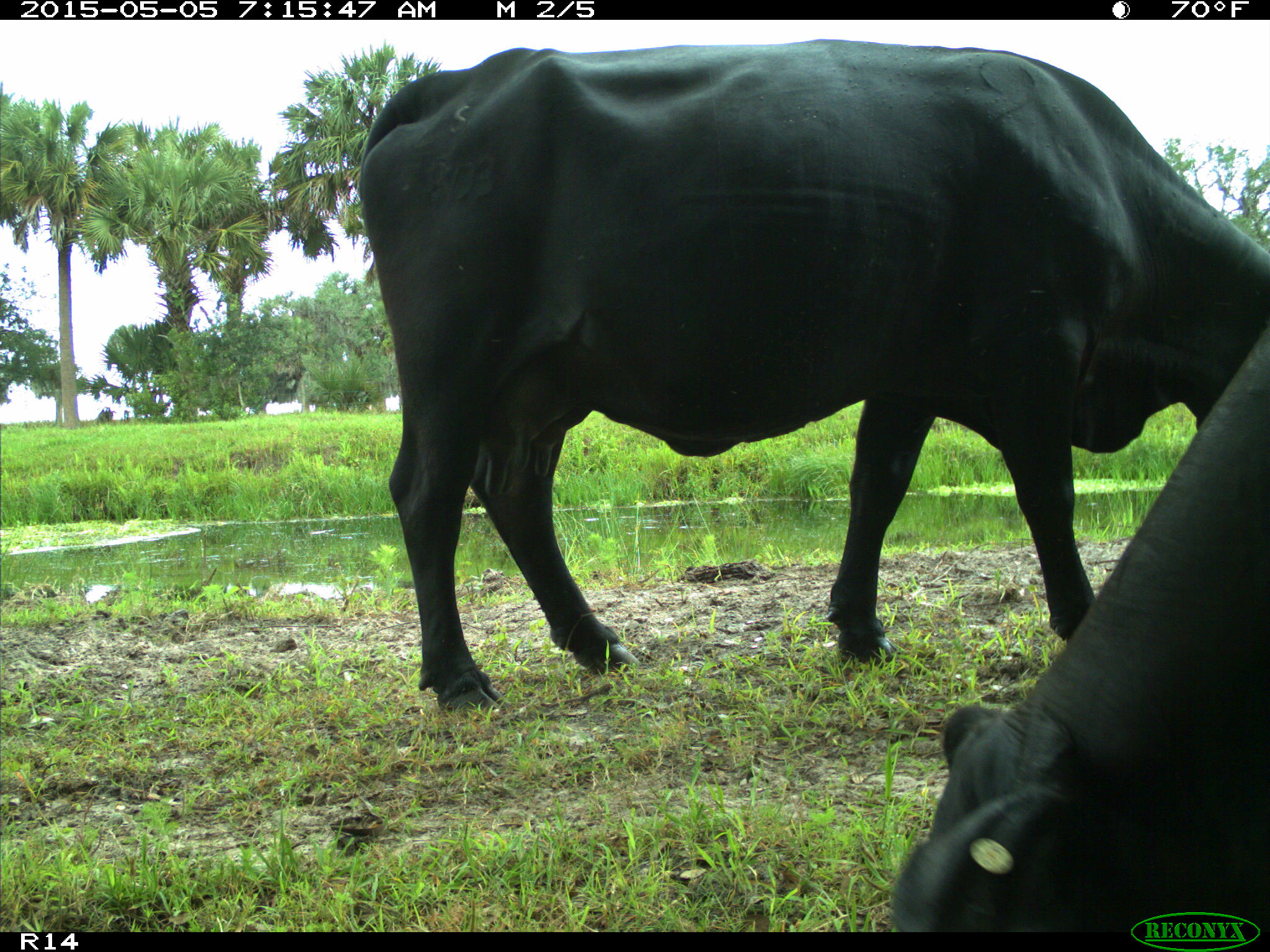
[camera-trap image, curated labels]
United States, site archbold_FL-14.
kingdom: Animalia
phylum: Chordata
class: Mammalia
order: Artiodactyla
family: Bovidae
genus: Bos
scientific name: Bos taurus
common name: domestic cow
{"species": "Bos taurus (domestic cow)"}